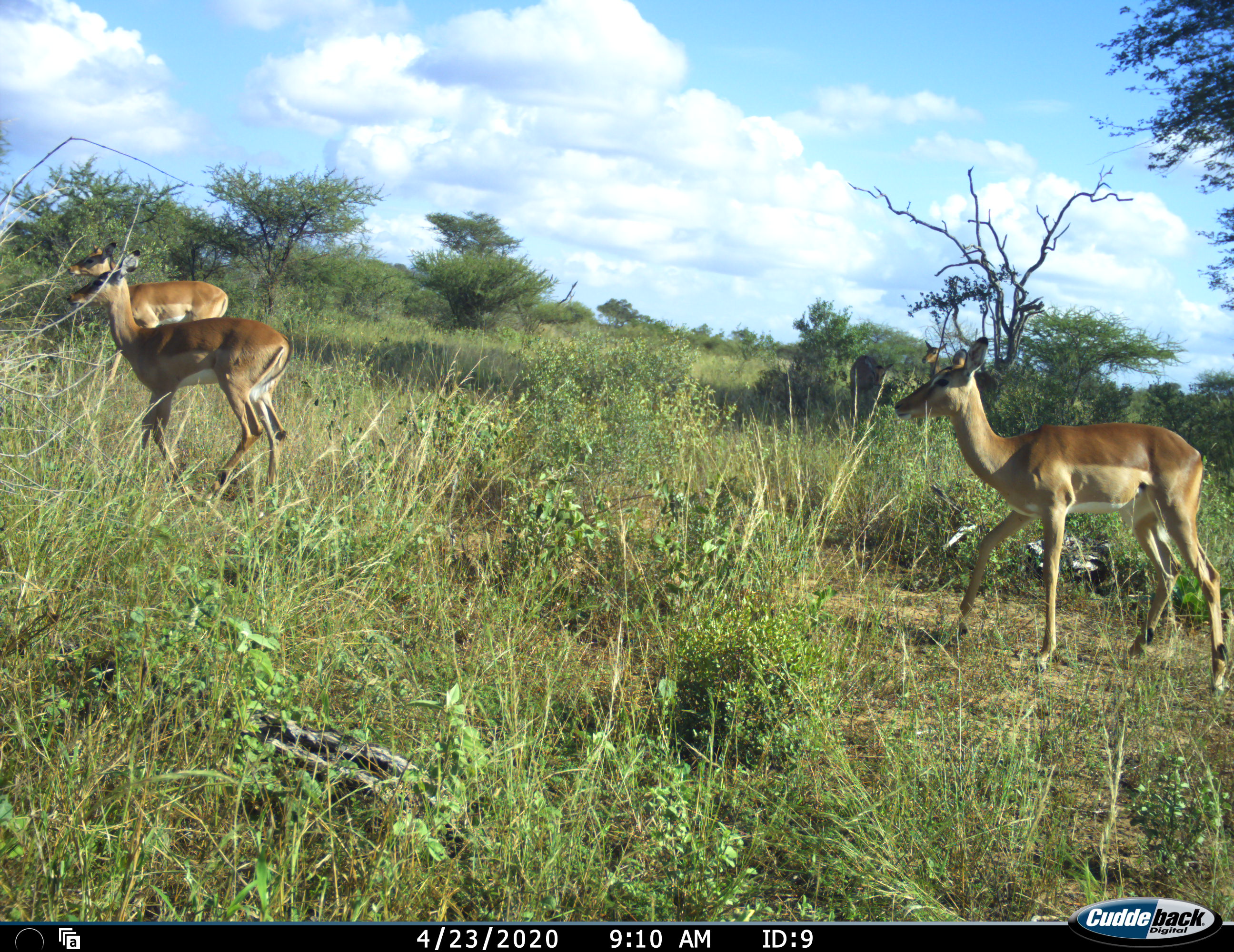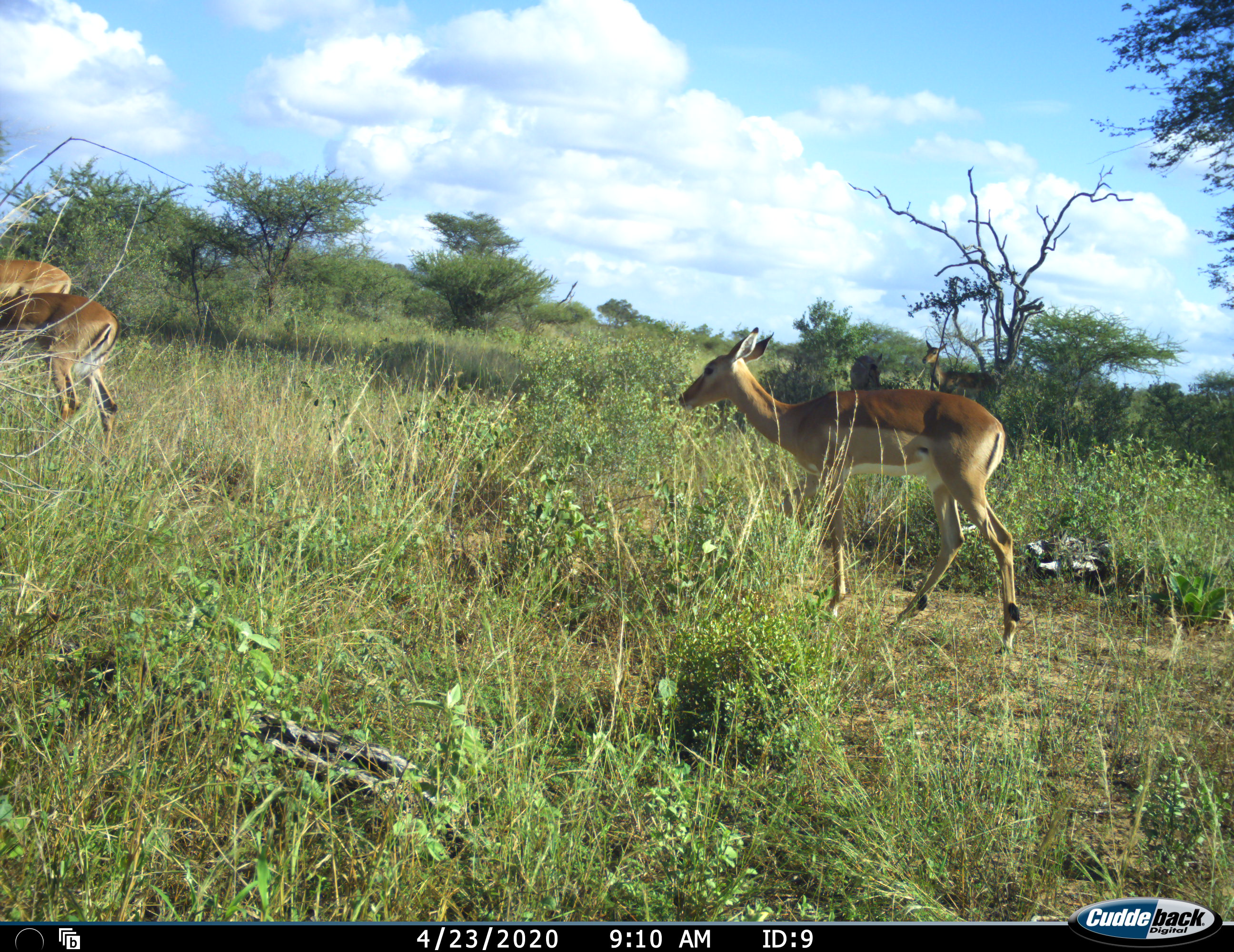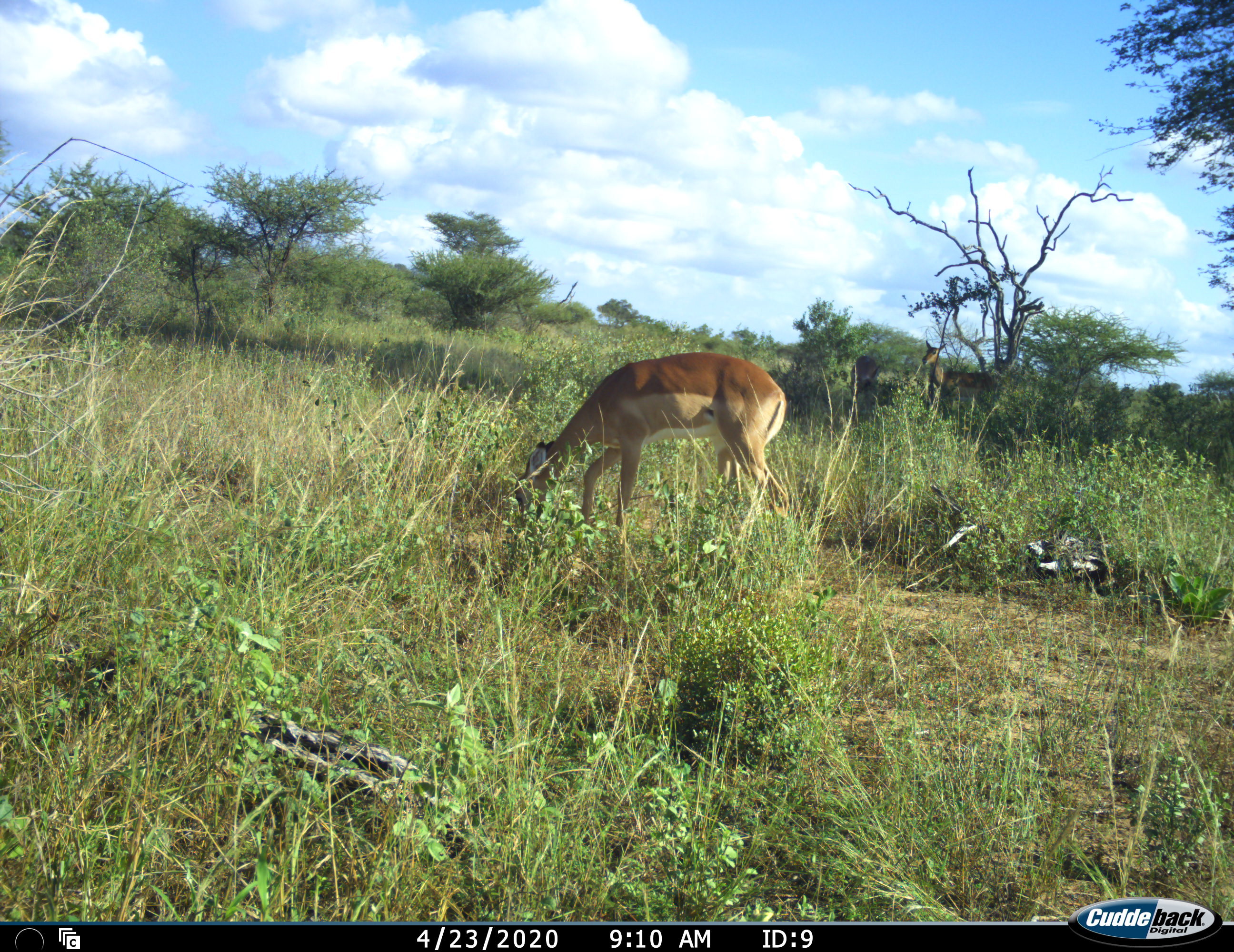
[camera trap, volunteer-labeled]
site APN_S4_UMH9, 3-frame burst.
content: unidentified animal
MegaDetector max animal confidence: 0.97